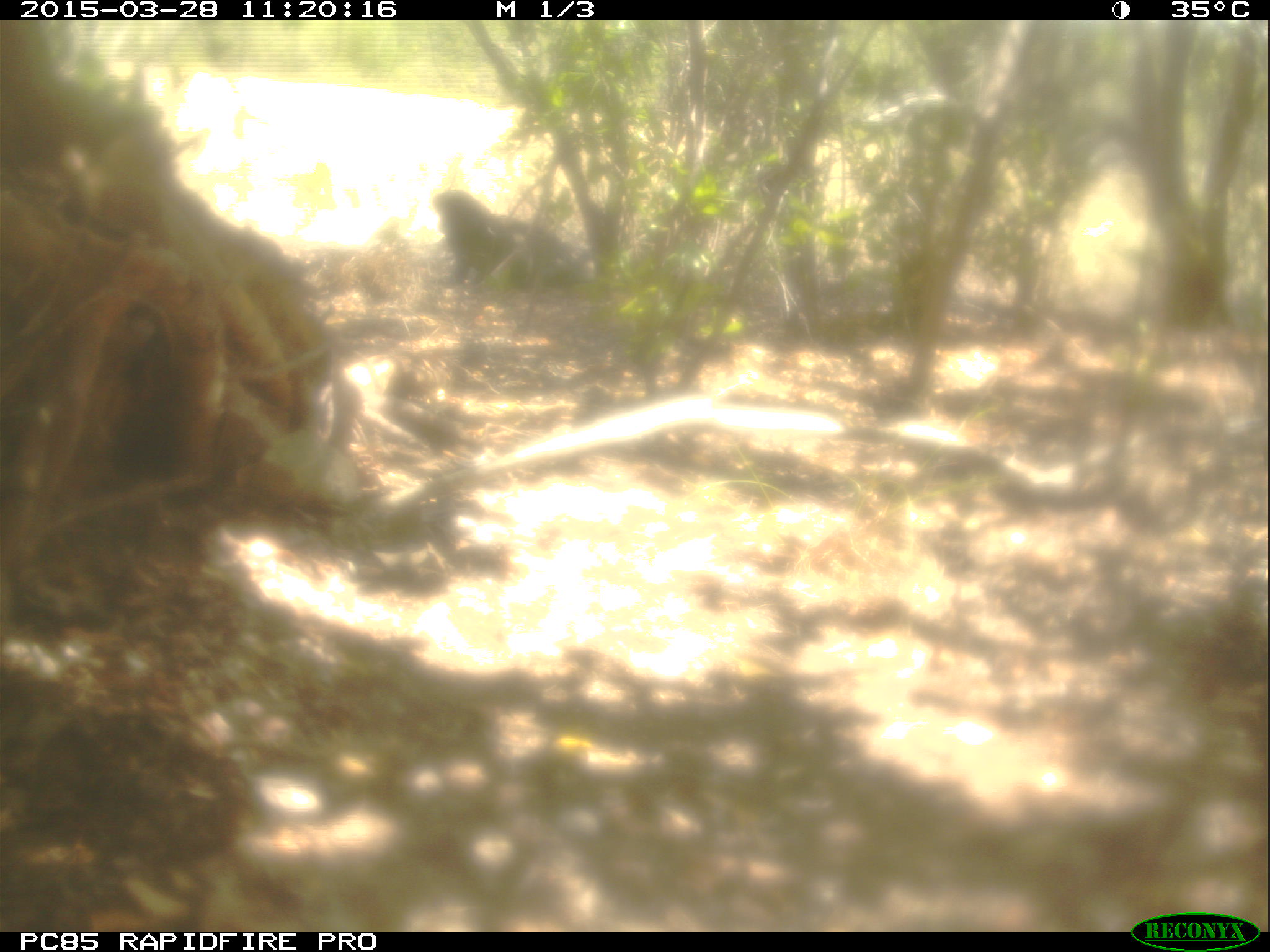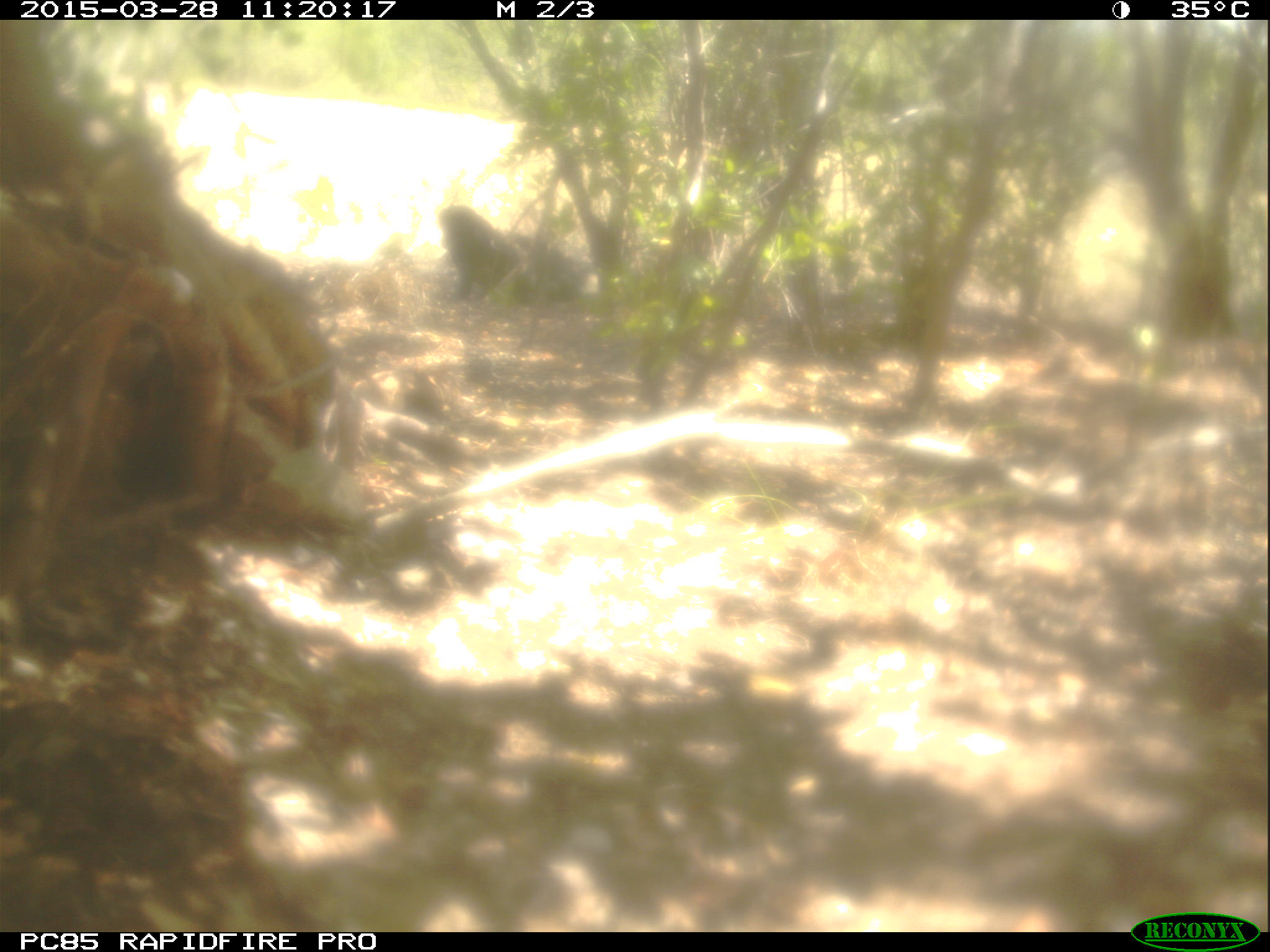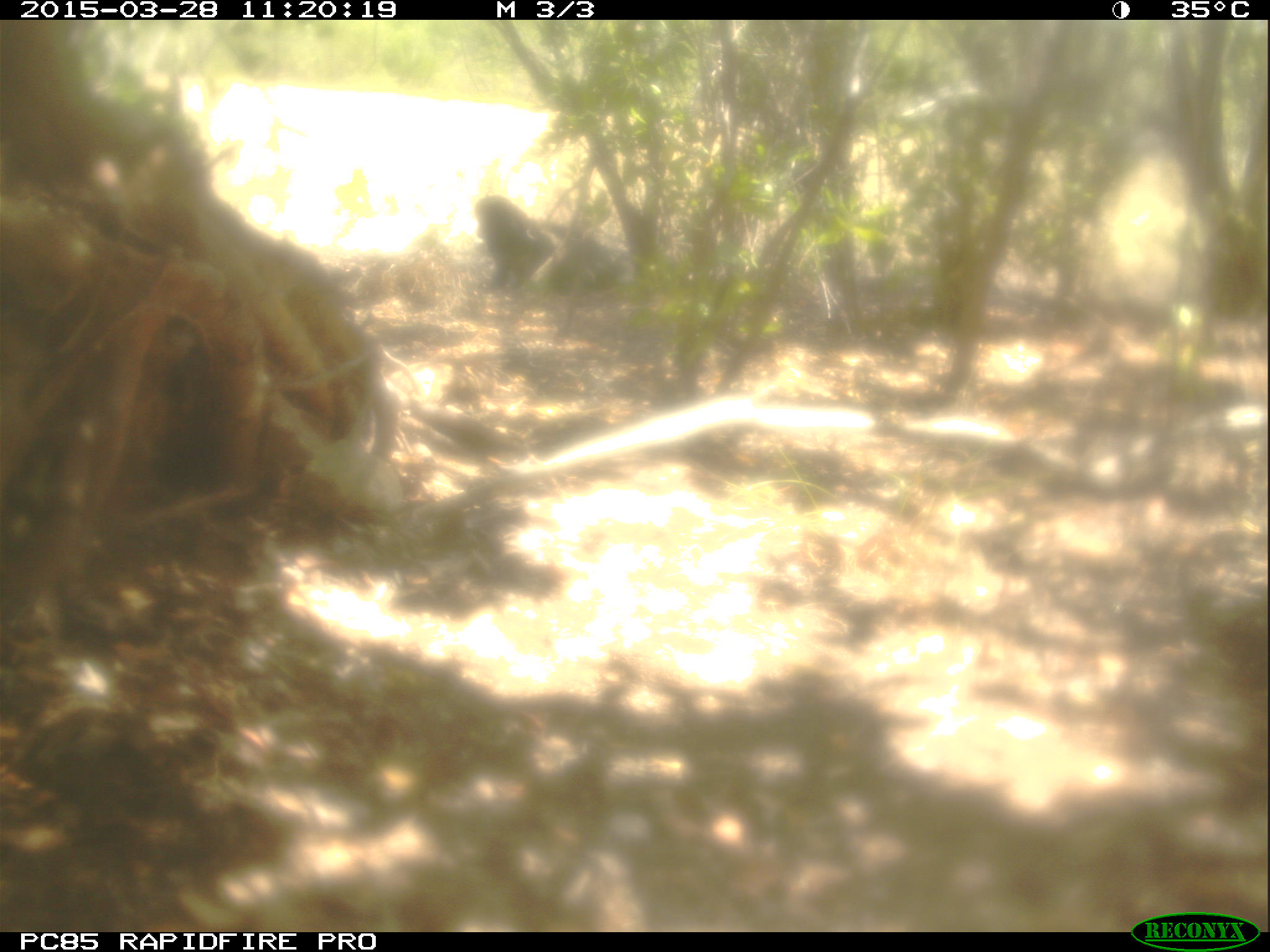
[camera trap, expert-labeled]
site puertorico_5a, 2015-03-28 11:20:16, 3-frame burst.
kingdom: Animalia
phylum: Chordata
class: Reptilia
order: Squamata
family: Iguanidae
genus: Iguana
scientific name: Iguana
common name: typical iguanas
Iguana (typical iguanas).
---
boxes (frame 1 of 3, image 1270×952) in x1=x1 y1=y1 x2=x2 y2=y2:
iguana: x1=432 y1=185 x2=588 y2=295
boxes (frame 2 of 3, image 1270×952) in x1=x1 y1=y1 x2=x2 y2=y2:
iguana: x1=437 y1=197 x2=589 y2=309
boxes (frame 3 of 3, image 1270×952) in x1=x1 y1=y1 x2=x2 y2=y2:
iguana: x1=468 y1=187 x2=631 y2=302